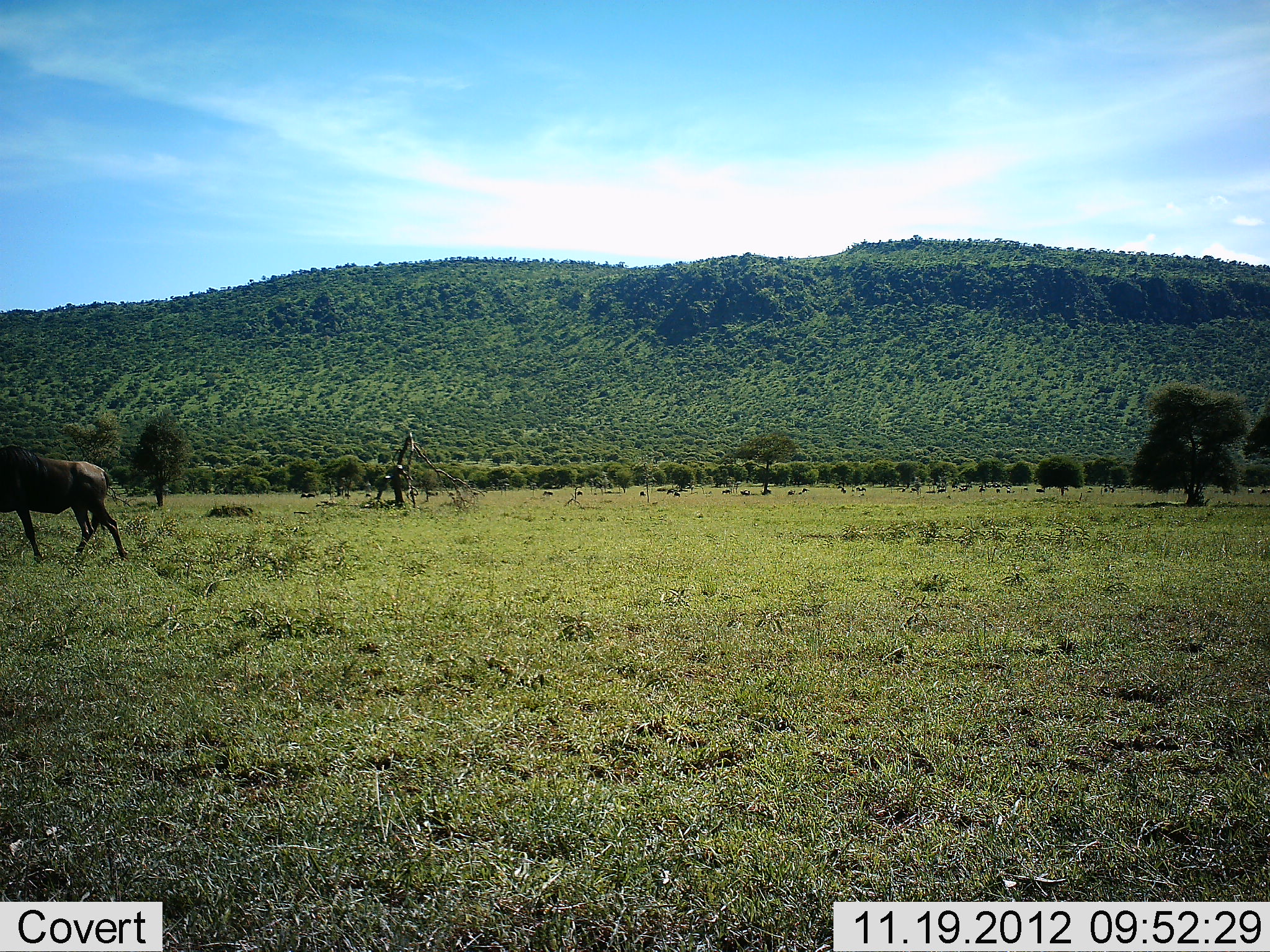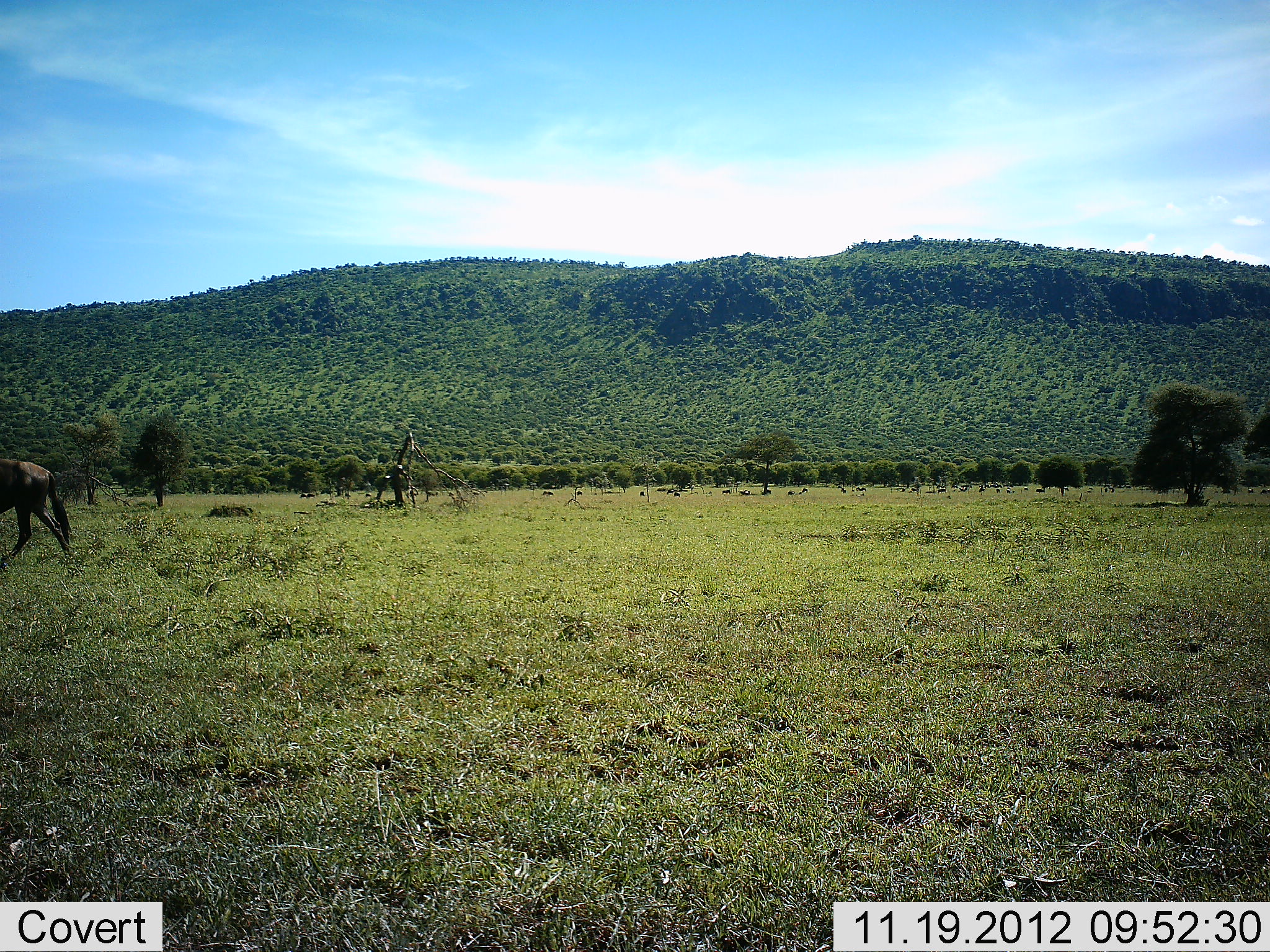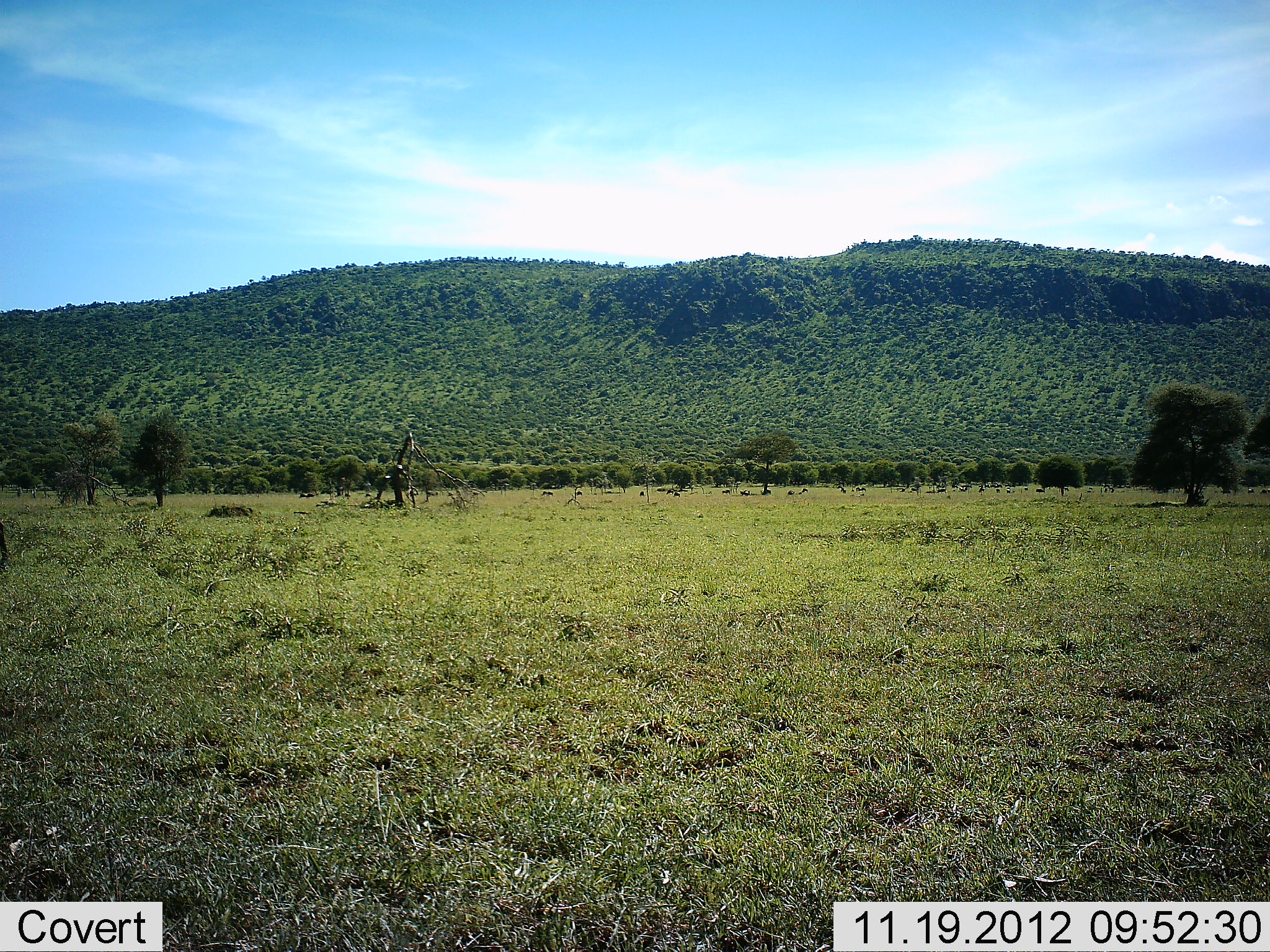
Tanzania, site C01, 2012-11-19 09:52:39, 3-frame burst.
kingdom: Animalia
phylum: Chordata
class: Mammalia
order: Artiodactyla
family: Bovidae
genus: Connochaetes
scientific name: Connochaetes taurinus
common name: blue wildebeest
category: wildebeest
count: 1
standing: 5%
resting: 0%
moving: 100%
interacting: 0%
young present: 0%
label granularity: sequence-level